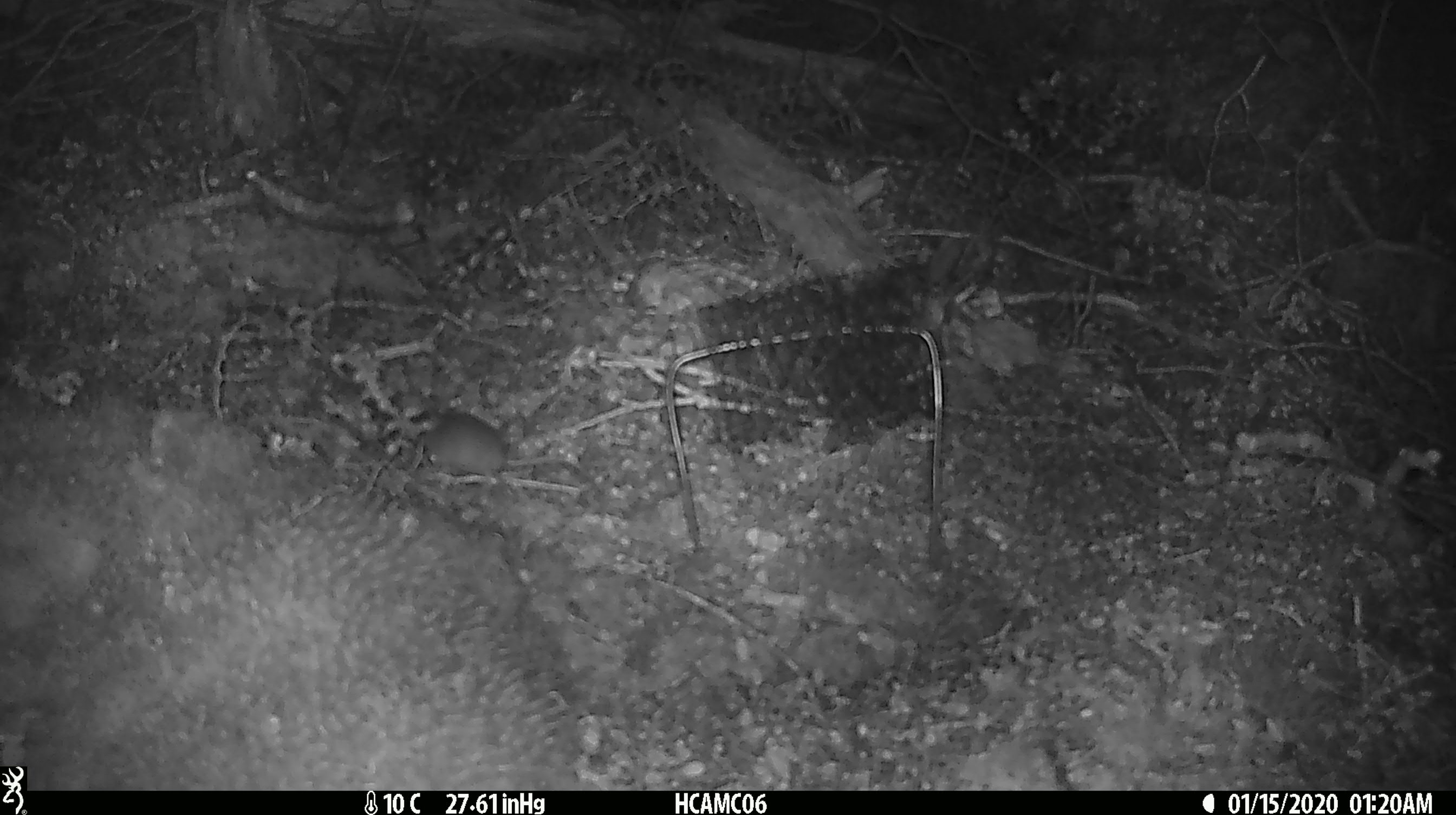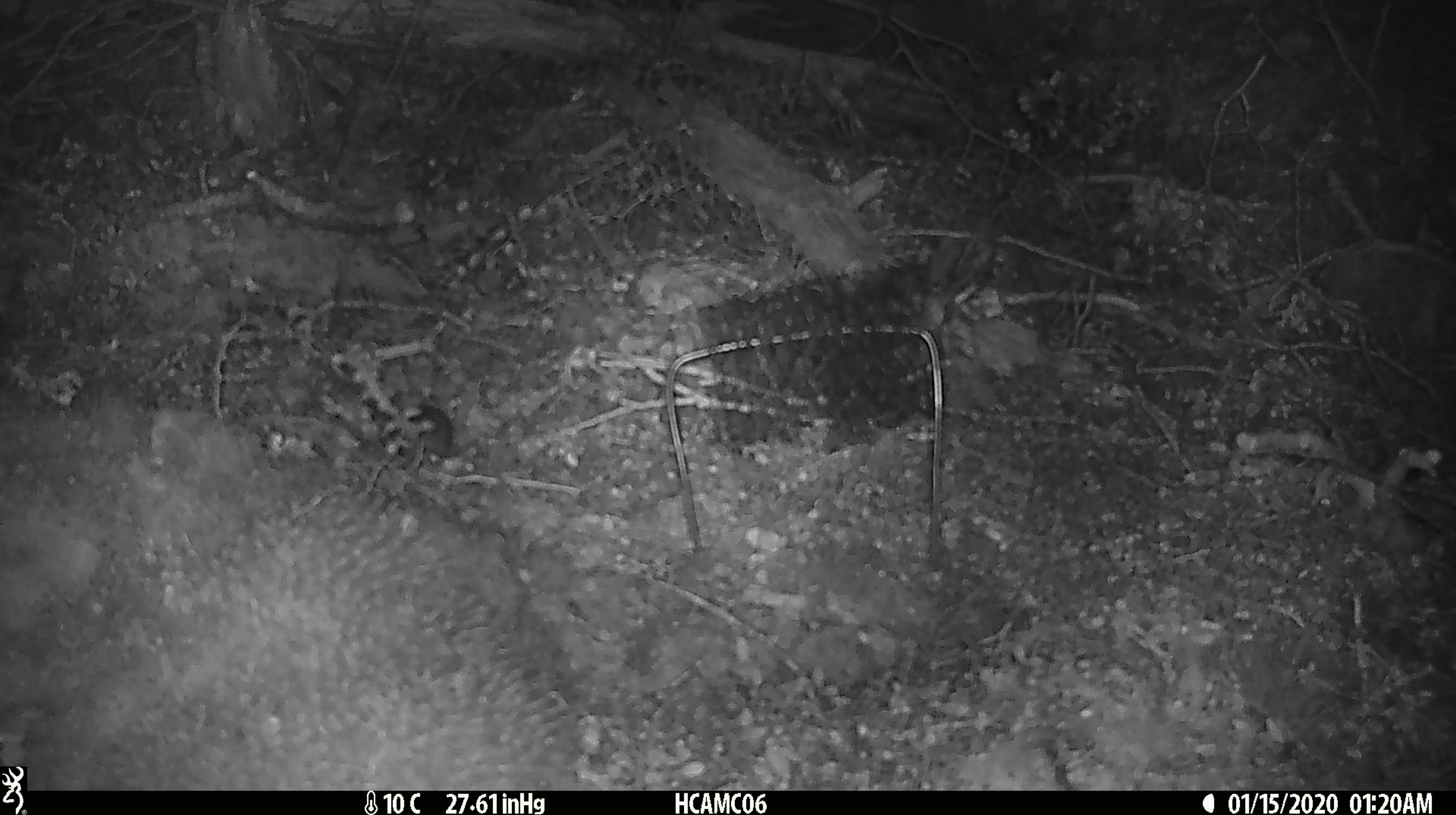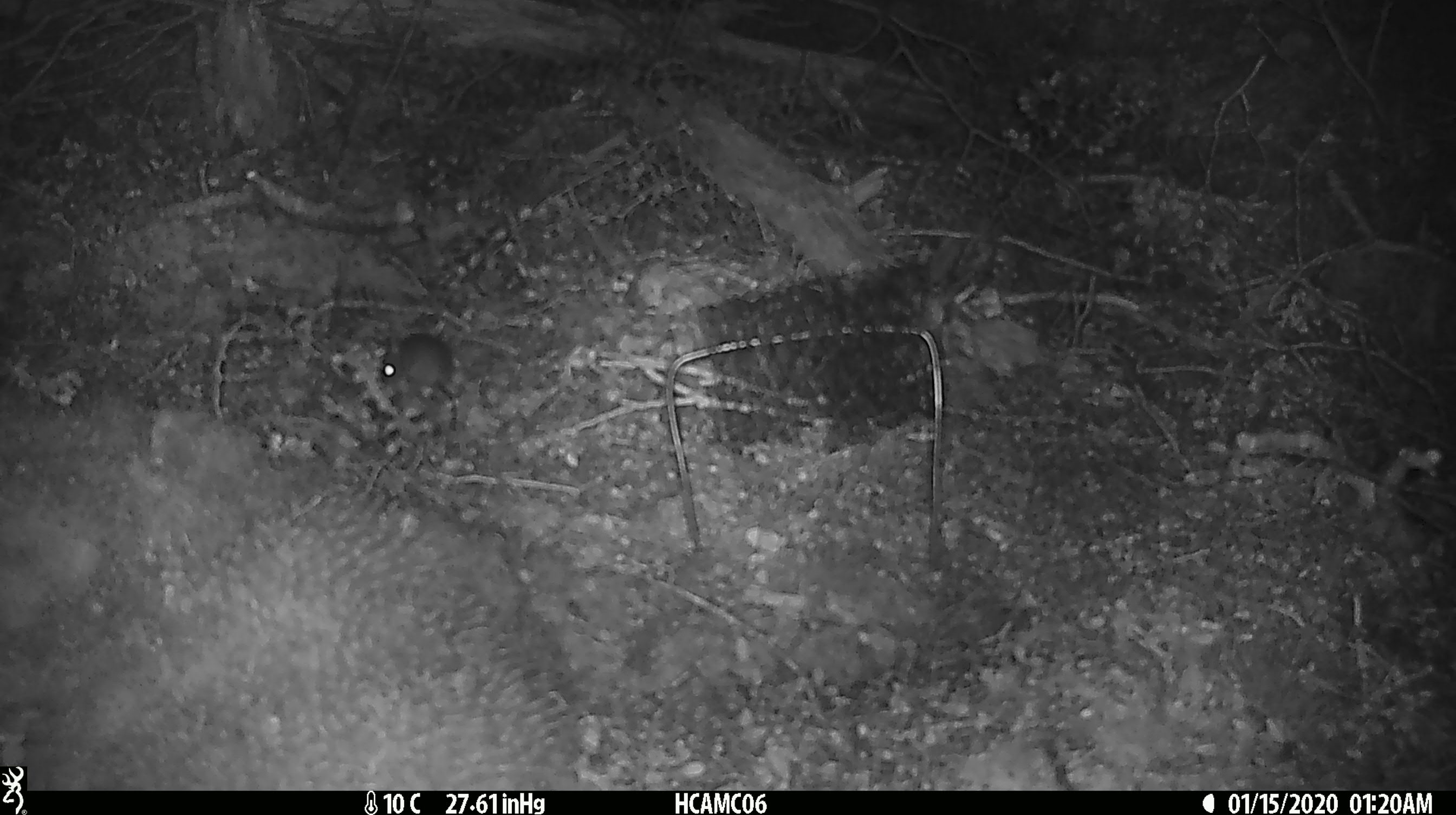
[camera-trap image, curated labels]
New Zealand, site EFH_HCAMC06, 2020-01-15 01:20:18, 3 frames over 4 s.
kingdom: Animalia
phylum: Chordata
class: Mammalia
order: Rodentia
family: Muridae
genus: Mus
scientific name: Mus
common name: mouse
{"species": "mouse (Mus)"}